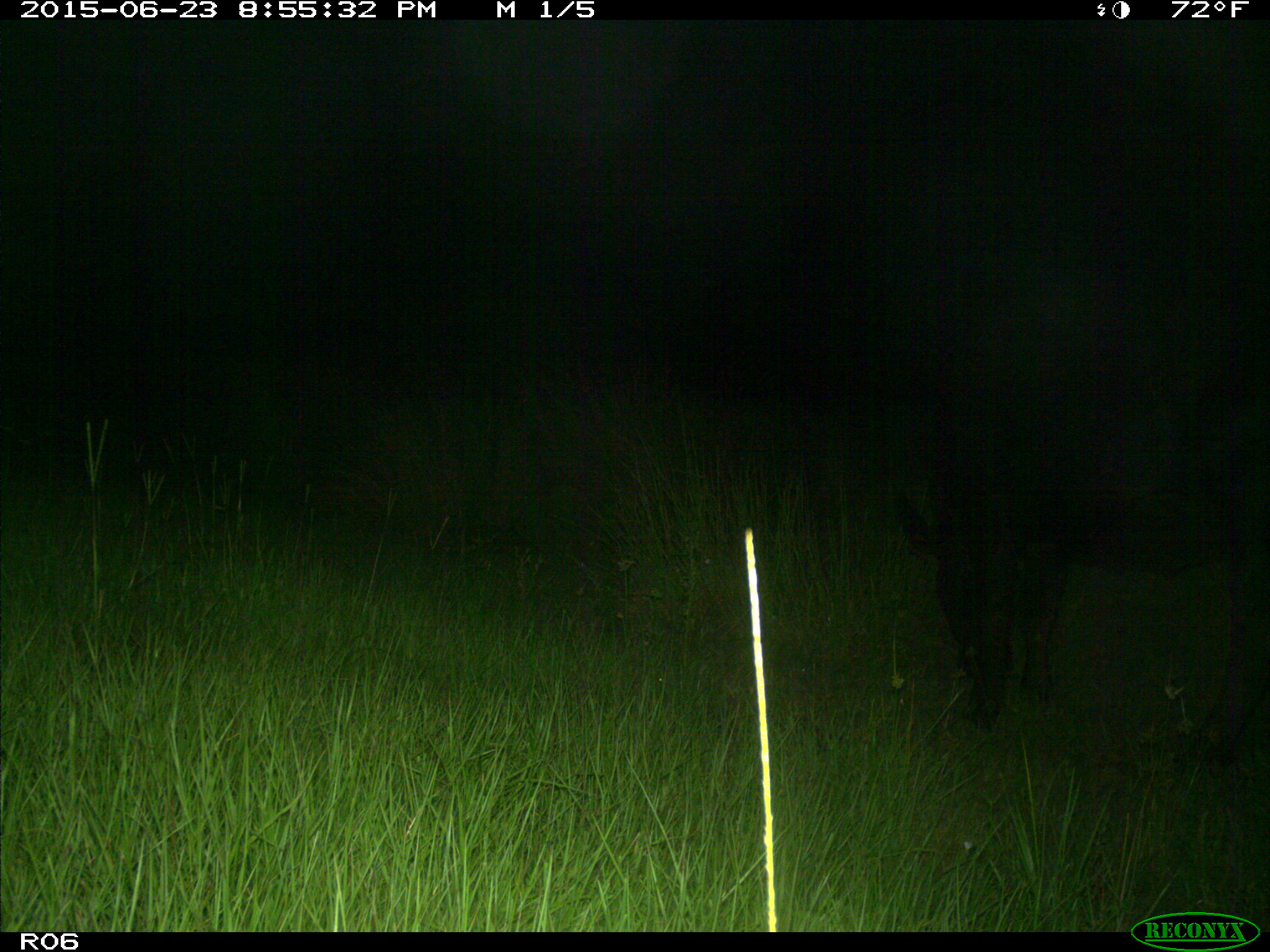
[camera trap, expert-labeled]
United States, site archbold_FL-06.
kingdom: Animalia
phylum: Chordata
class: Mammalia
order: Artiodactyla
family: Bovidae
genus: Bos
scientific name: Bos taurus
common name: domestic cow